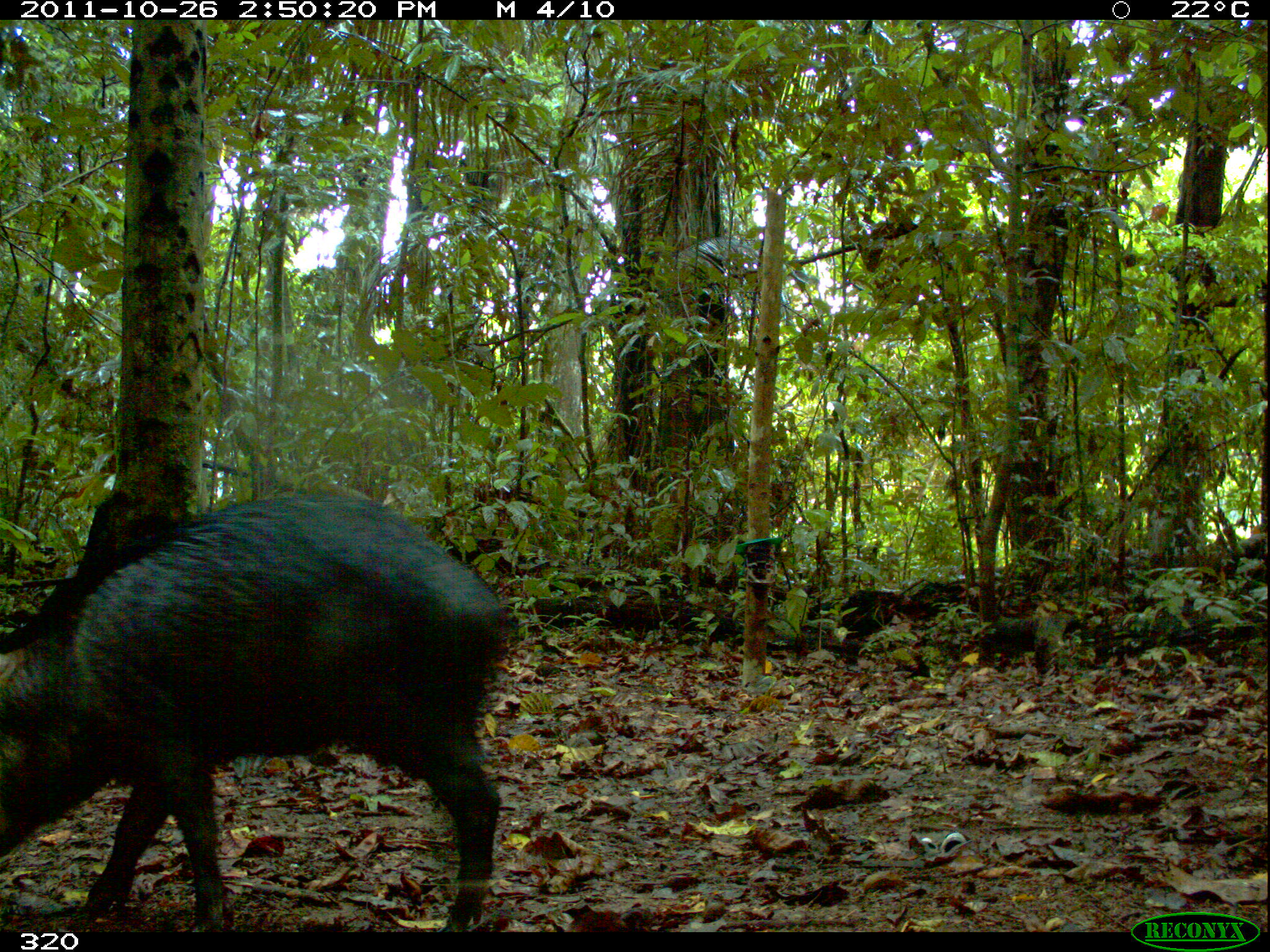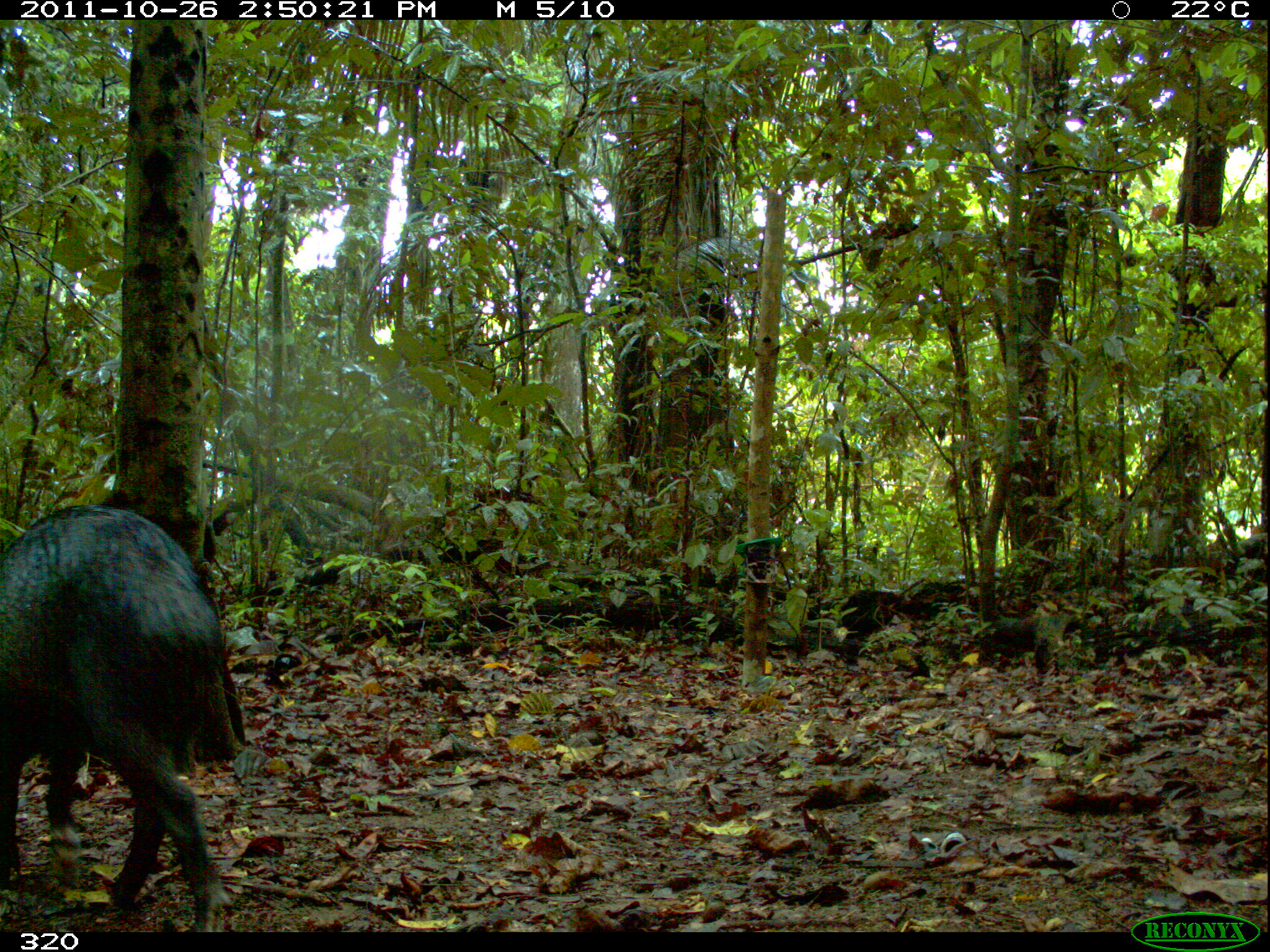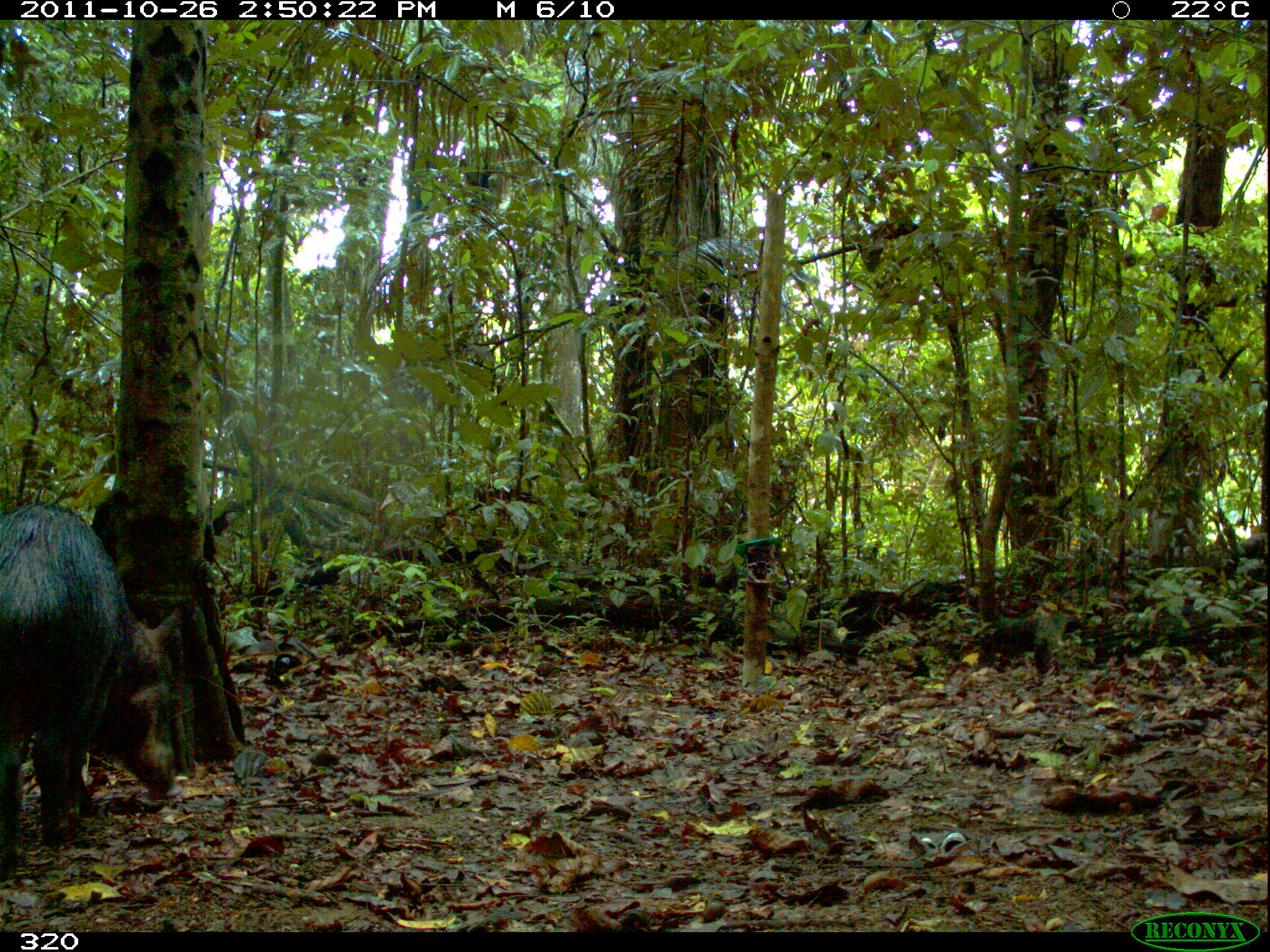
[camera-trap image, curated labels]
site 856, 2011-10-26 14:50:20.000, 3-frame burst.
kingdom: Animalia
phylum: Chordata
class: Mammalia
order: Artiodactyla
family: Tayassuidae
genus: Tayassu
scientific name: Tayassu pecari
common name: white-lipped peccary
Tayassu pecari (white-lipped peccary).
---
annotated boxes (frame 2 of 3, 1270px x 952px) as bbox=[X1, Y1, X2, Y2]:
tayassu pecari: bbox=[0, 502, 250, 932]